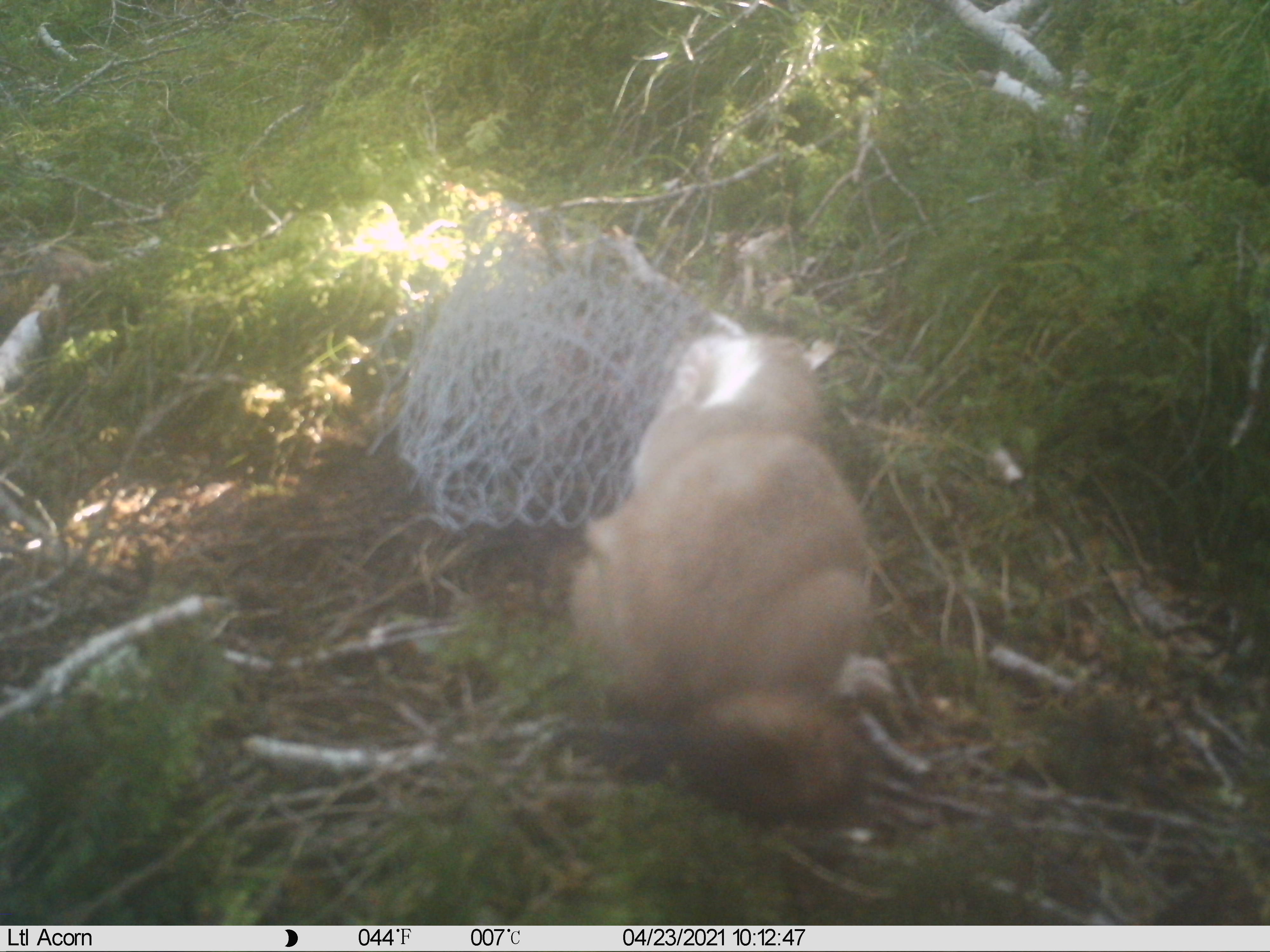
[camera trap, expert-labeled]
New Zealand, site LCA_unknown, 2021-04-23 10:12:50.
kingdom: Animalia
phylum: Chordata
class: Mammalia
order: Carnivora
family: Mustelidae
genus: Mustela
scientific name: Mustela erminea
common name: stoat